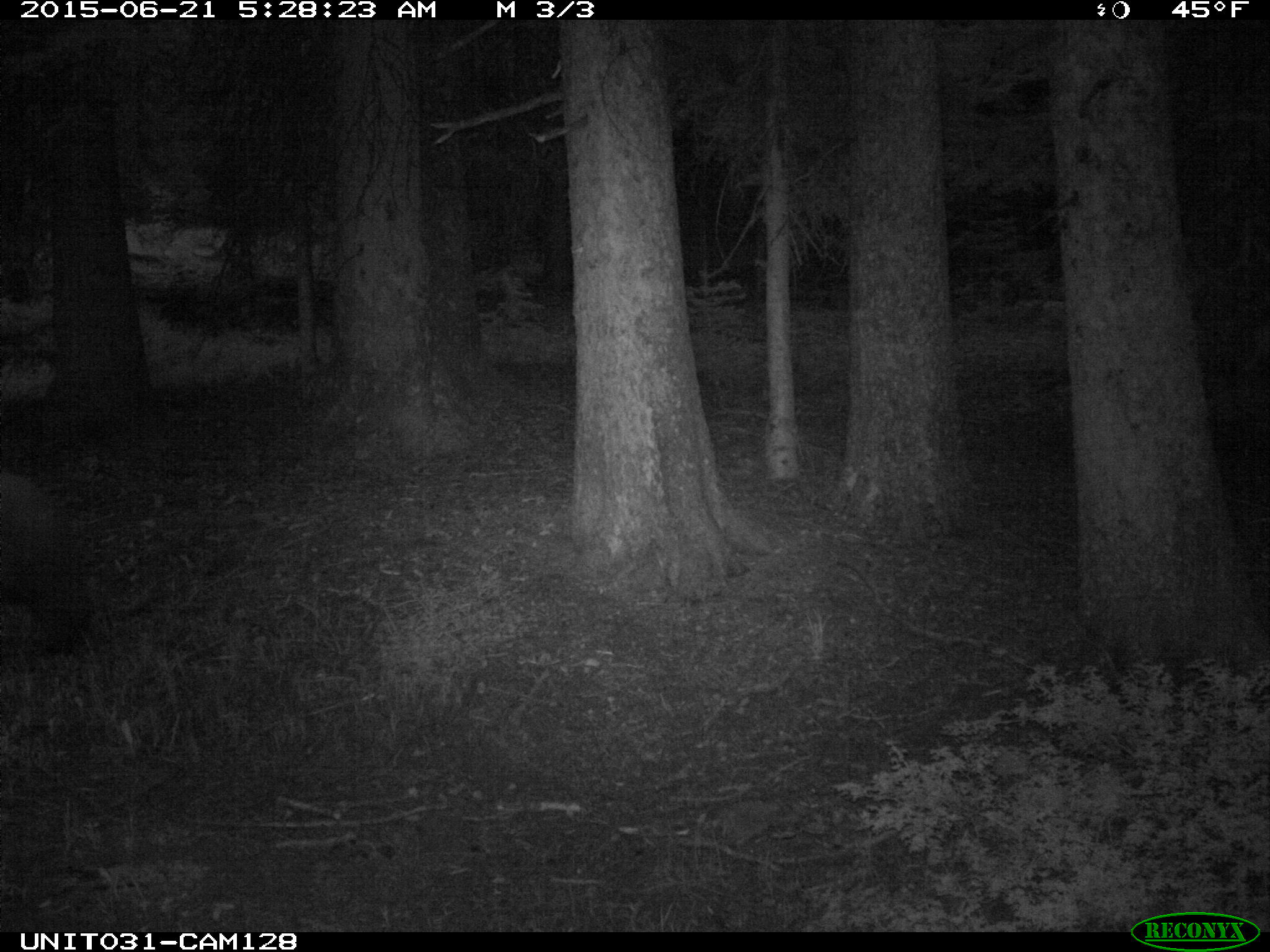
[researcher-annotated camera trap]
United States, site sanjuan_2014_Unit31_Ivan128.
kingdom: Animalia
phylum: Chordata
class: Mammalia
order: Carnivora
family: Ursidae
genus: Ursus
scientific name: Ursus americanus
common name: american black bear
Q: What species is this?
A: Ursus americanus (american black bear).